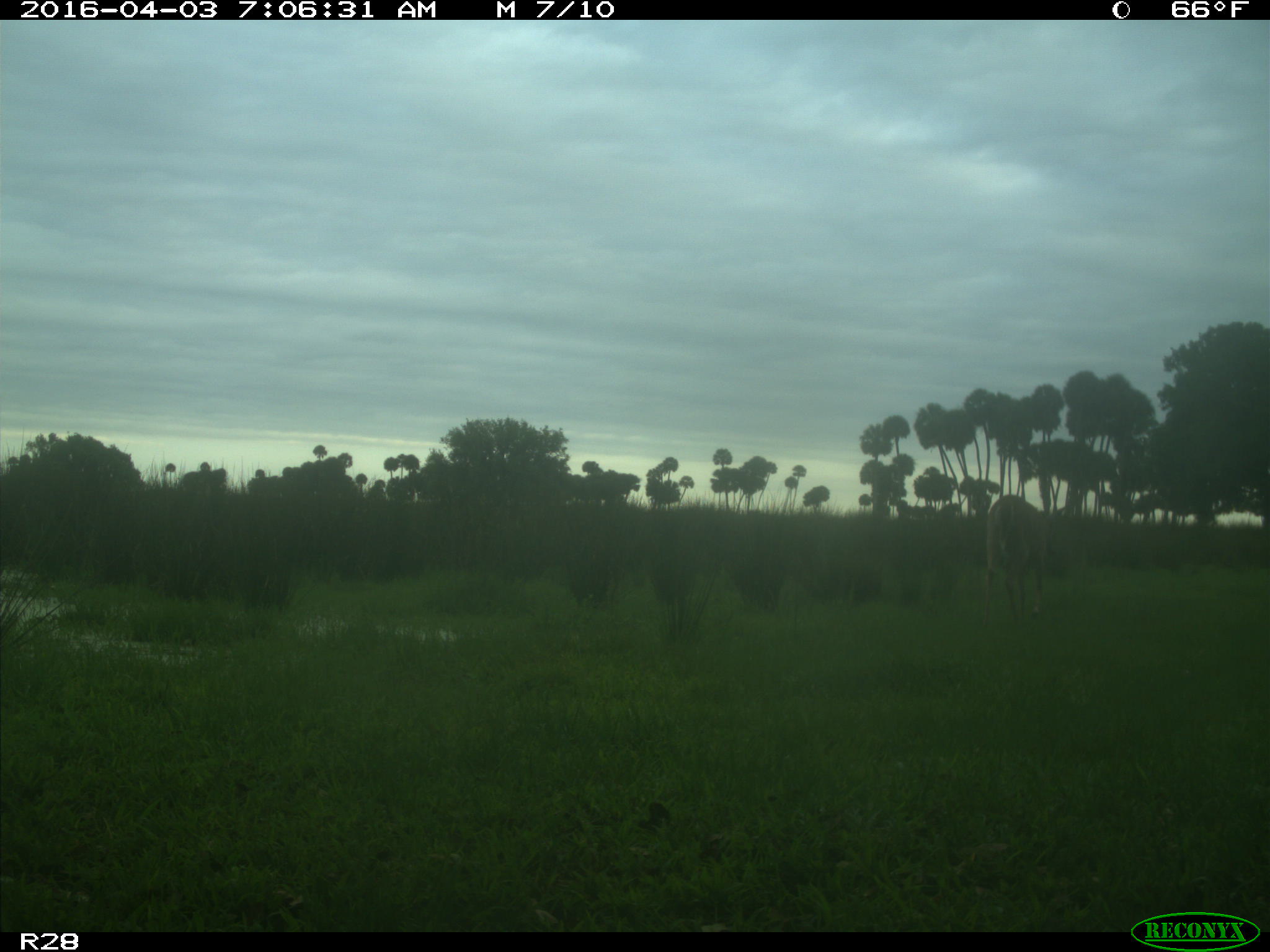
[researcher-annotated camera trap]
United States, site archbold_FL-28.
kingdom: Animalia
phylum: Chordata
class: Mammalia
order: Artiodactyla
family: Cervidae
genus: Odocoileus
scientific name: Odocoileus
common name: deer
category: unidentified deer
Unidentified deer (deer) (Odocoileus).